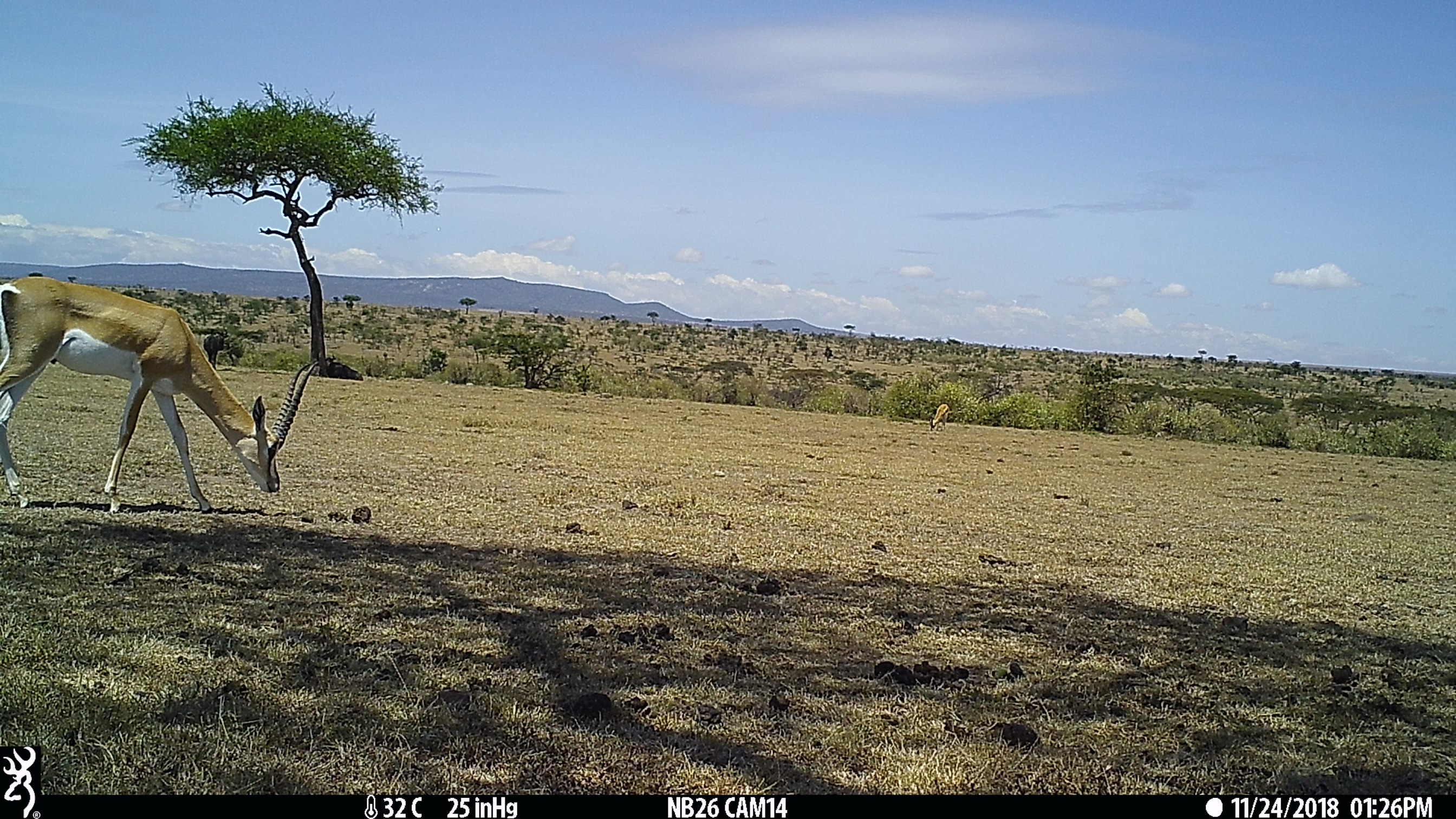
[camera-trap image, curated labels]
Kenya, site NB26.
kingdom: Animalia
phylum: Chordata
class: Mammalia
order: Artiodactyla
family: Bovidae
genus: Nanger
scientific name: Nanger granti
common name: grant's gazelle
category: gazelle grants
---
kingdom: Animalia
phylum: Chordata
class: Mammalia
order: Artiodactyla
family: Bovidae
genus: Connochaetes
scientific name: Connochaetes taurinus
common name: blue wildebeest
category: wildebeest